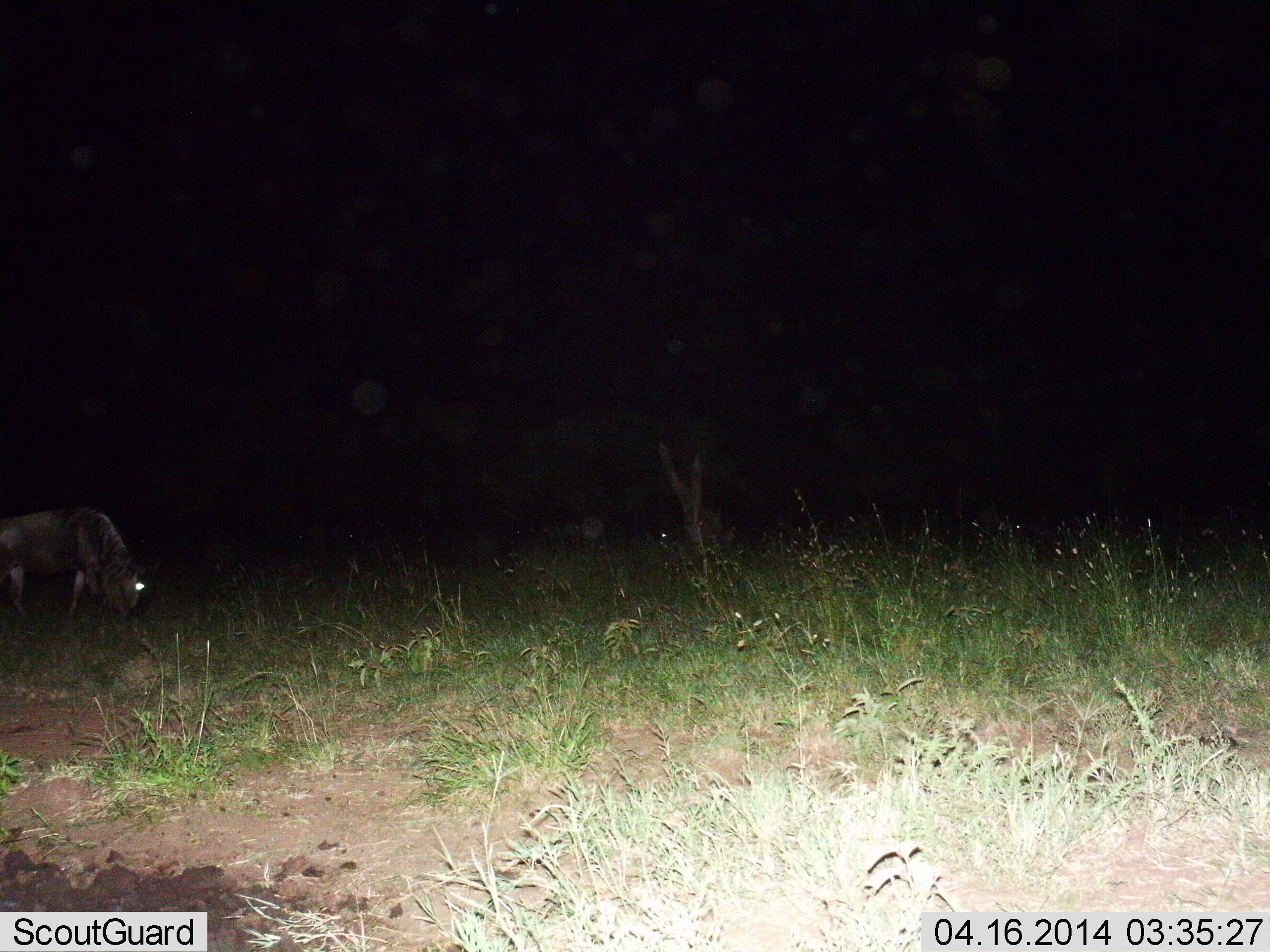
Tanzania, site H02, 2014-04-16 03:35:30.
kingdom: Animalia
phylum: Chordata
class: Mammalia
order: Artiodactyla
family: Bovidae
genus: Connochaetes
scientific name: Connochaetes taurinus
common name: blue wildebeest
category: wildebeest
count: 1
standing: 10%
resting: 10%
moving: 0%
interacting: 0%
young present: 0%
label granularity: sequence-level